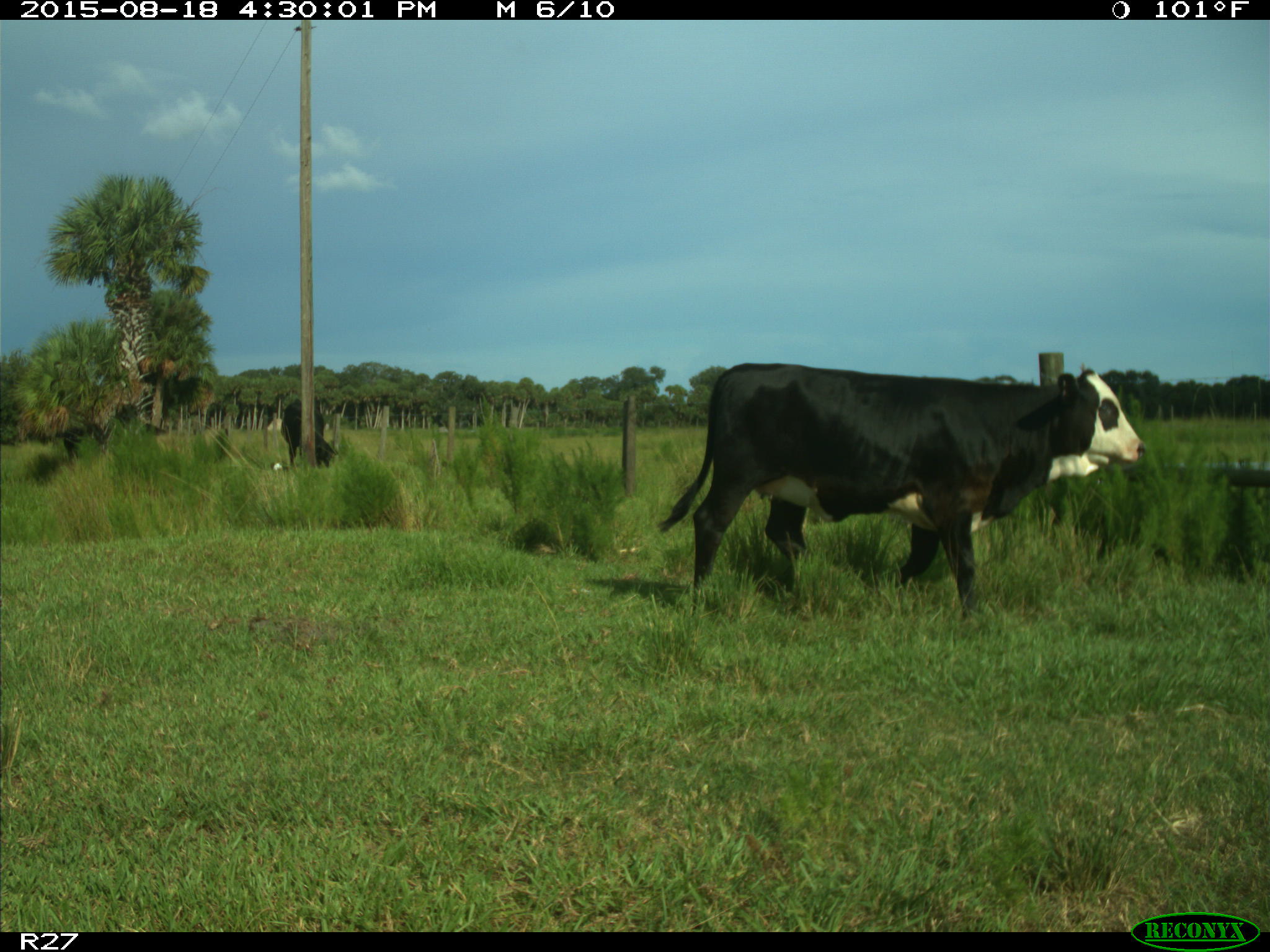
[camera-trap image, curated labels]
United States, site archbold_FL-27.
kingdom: Animalia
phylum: Chordata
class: Mammalia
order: Artiodactyla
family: Bovidae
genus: Bos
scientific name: Bos taurus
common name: domestic cow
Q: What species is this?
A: Bos taurus (domestic cow).